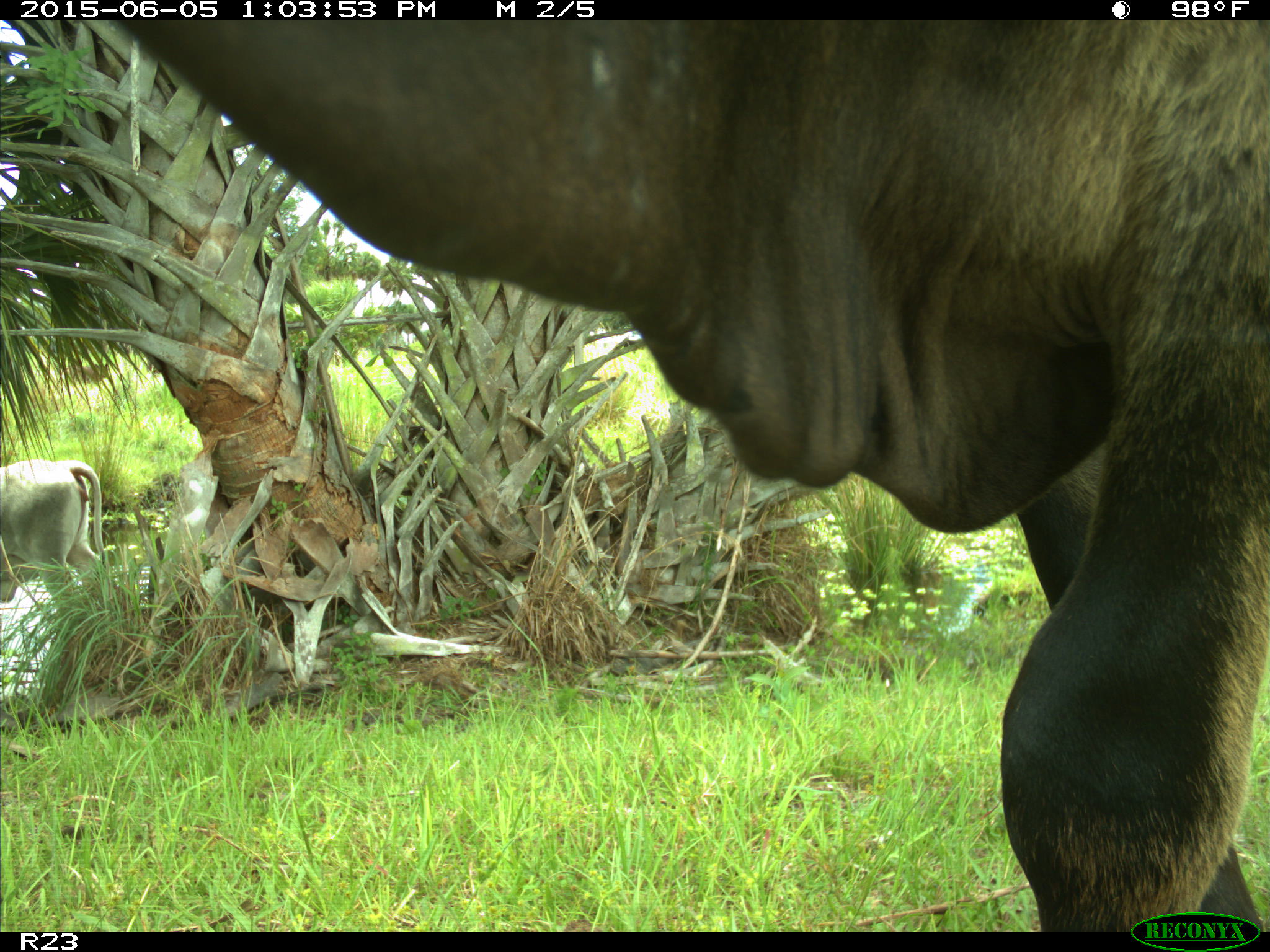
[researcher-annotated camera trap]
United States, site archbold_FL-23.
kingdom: Animalia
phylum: Chordata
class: Mammalia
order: Artiodactyla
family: Suidae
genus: Sus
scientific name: Sus scrofa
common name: wild boar